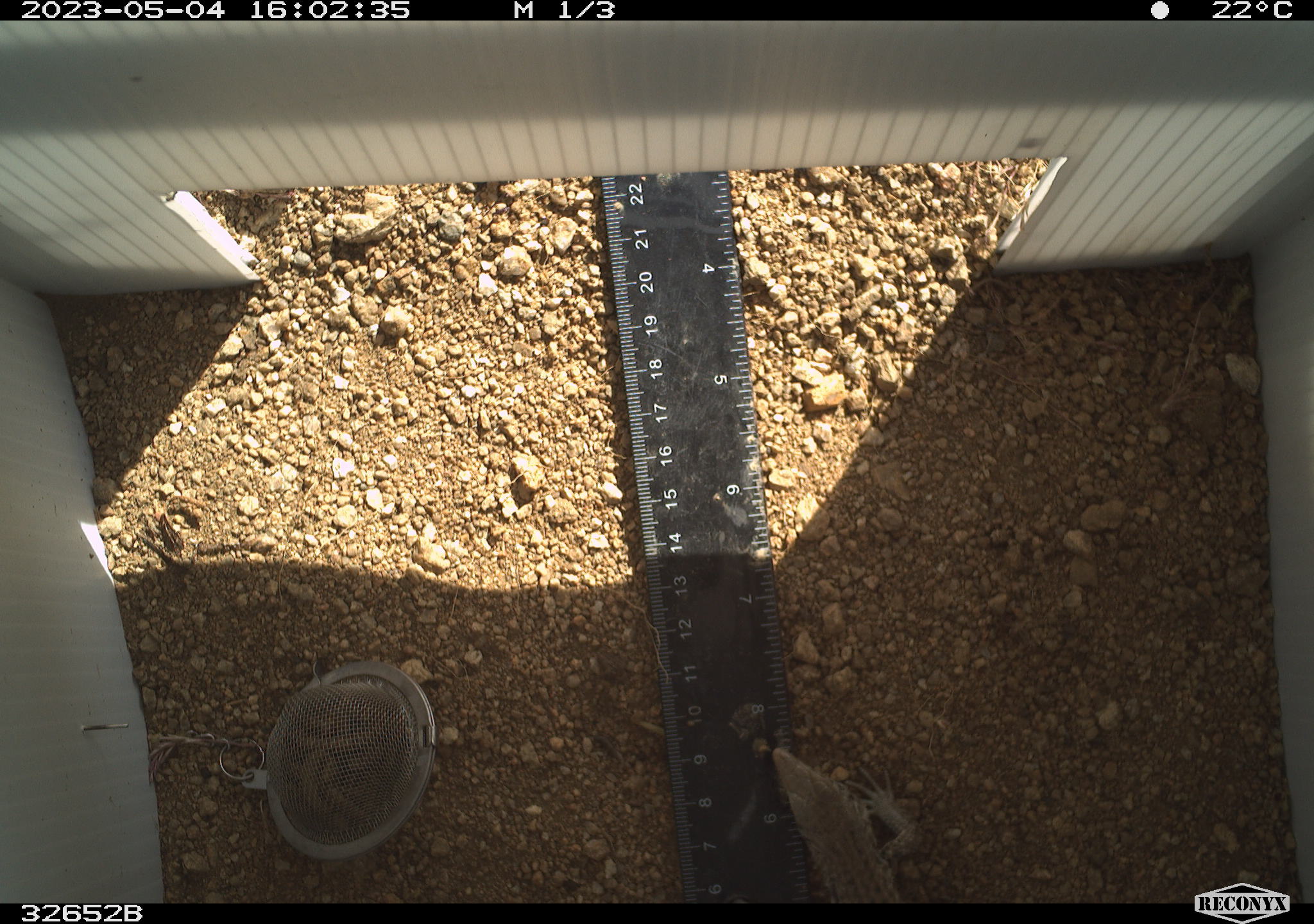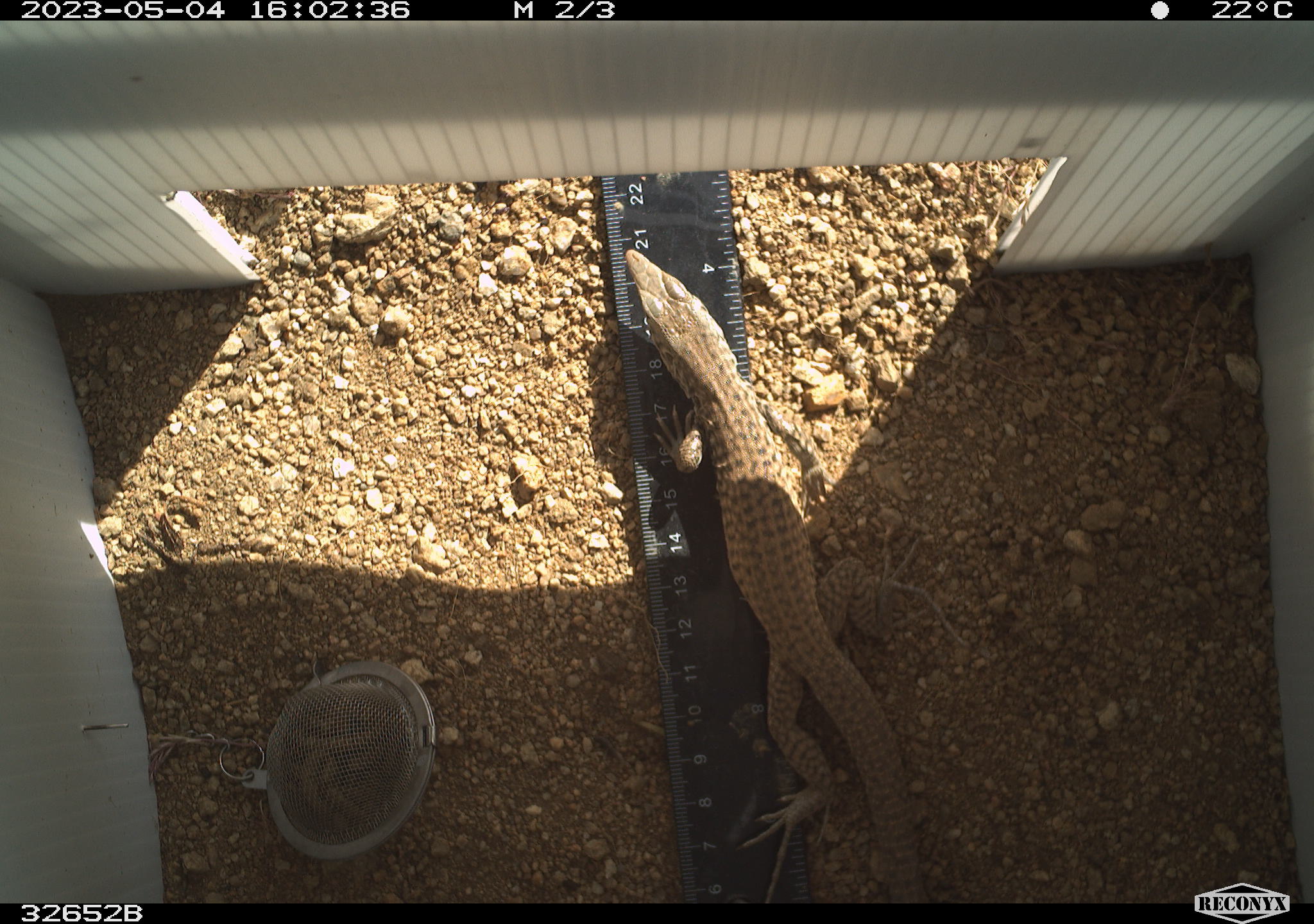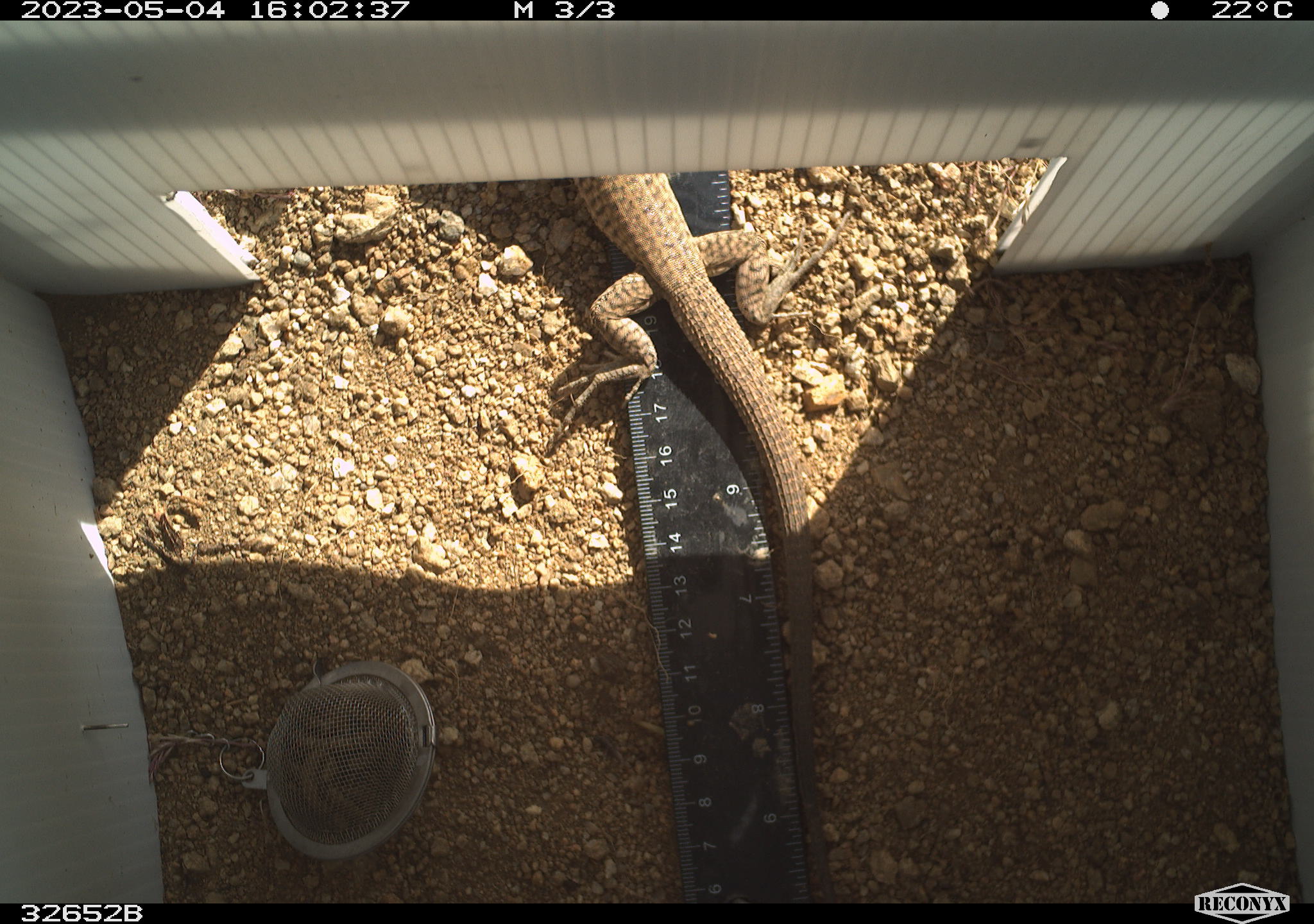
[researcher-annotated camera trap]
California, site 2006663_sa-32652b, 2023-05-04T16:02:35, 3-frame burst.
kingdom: Animalia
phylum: Chordata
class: Reptilia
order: Squamata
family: Teiidae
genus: Aspidoscelis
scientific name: Aspidoscelis tigris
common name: western whiptail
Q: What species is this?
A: Western whiptail (Aspidoscelis tigris).